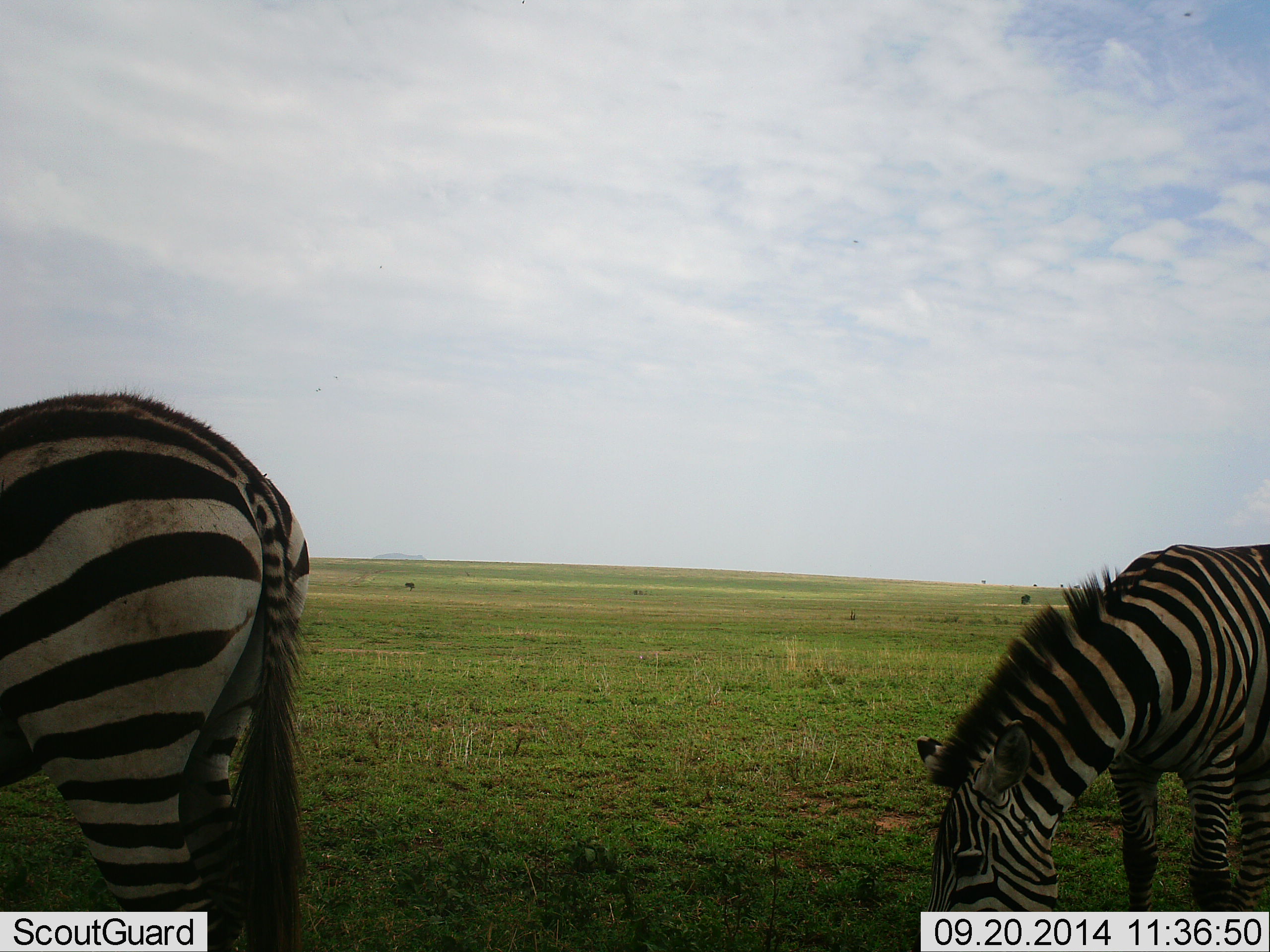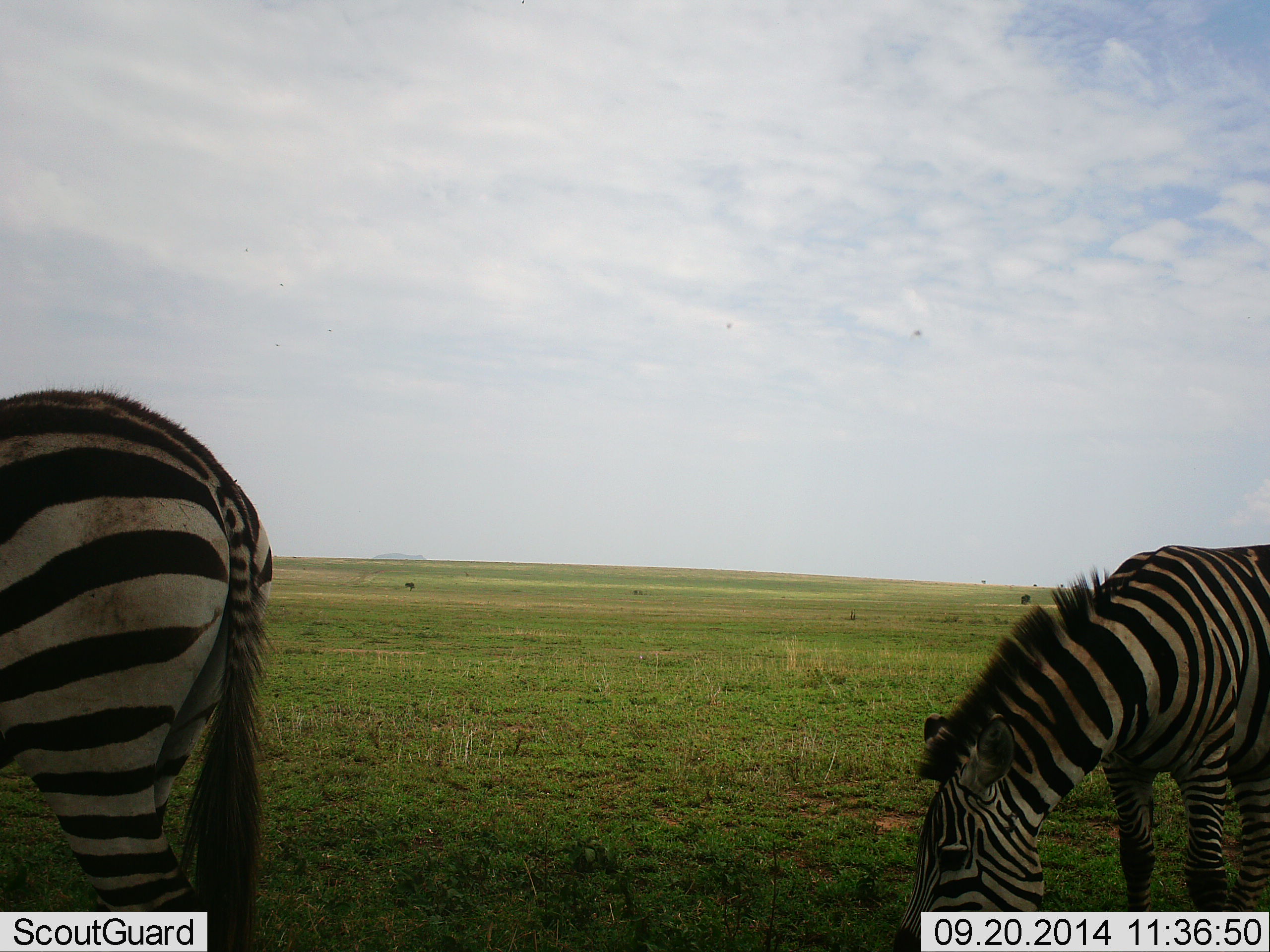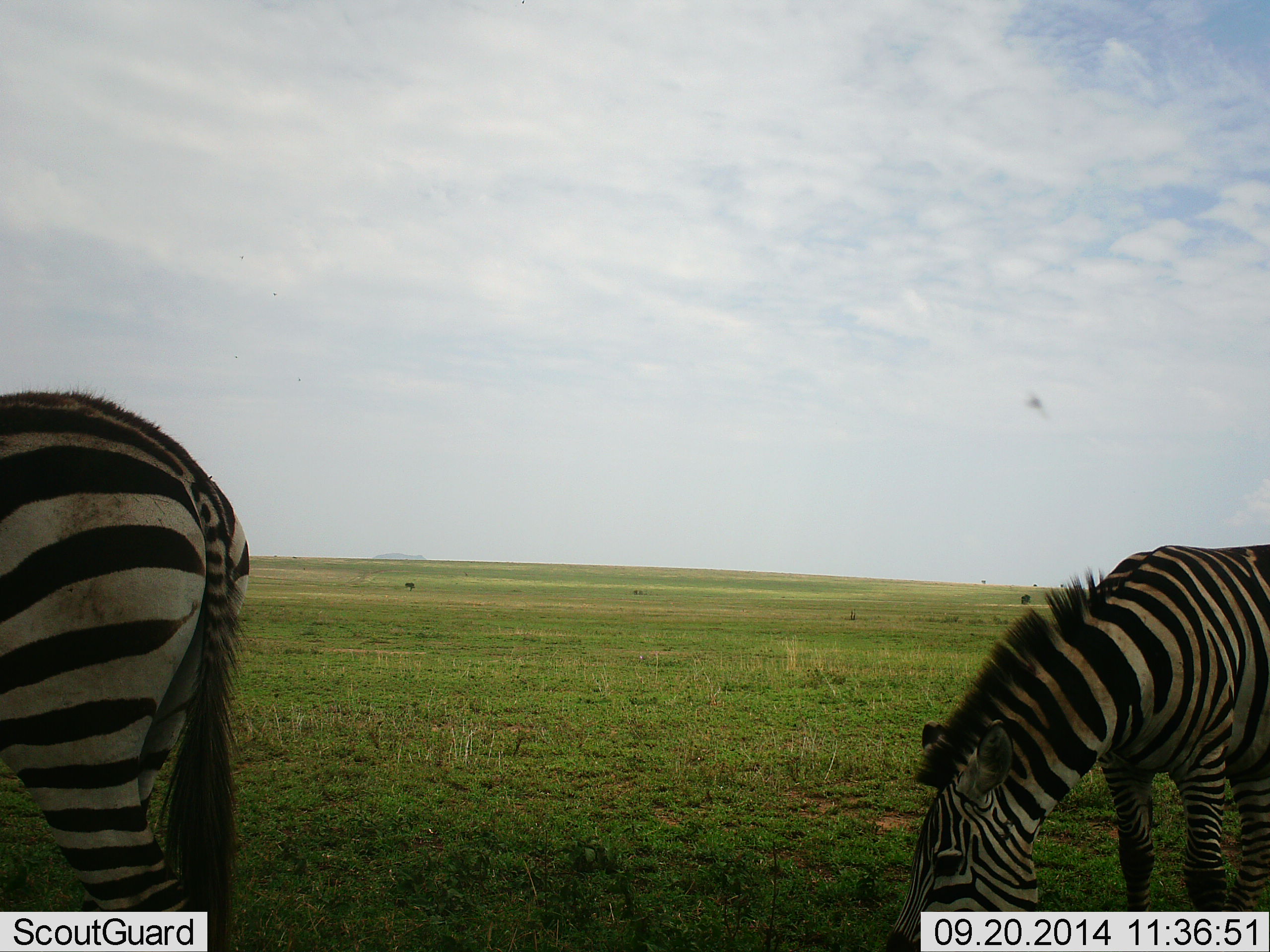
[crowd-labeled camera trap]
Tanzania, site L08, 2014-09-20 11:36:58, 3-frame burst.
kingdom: Animalia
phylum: Chordata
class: Mammalia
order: Perissodactyla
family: Equidae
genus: Equus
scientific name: Equus quagga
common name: plains zebra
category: zebra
Zebra (plains zebra) (Equus quagga), count 2. Behavior (volunteer vote fractions): standing 27%, resting 0%, moving 0%, interacting 0%. Young present (vote fraction): 0%. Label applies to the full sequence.